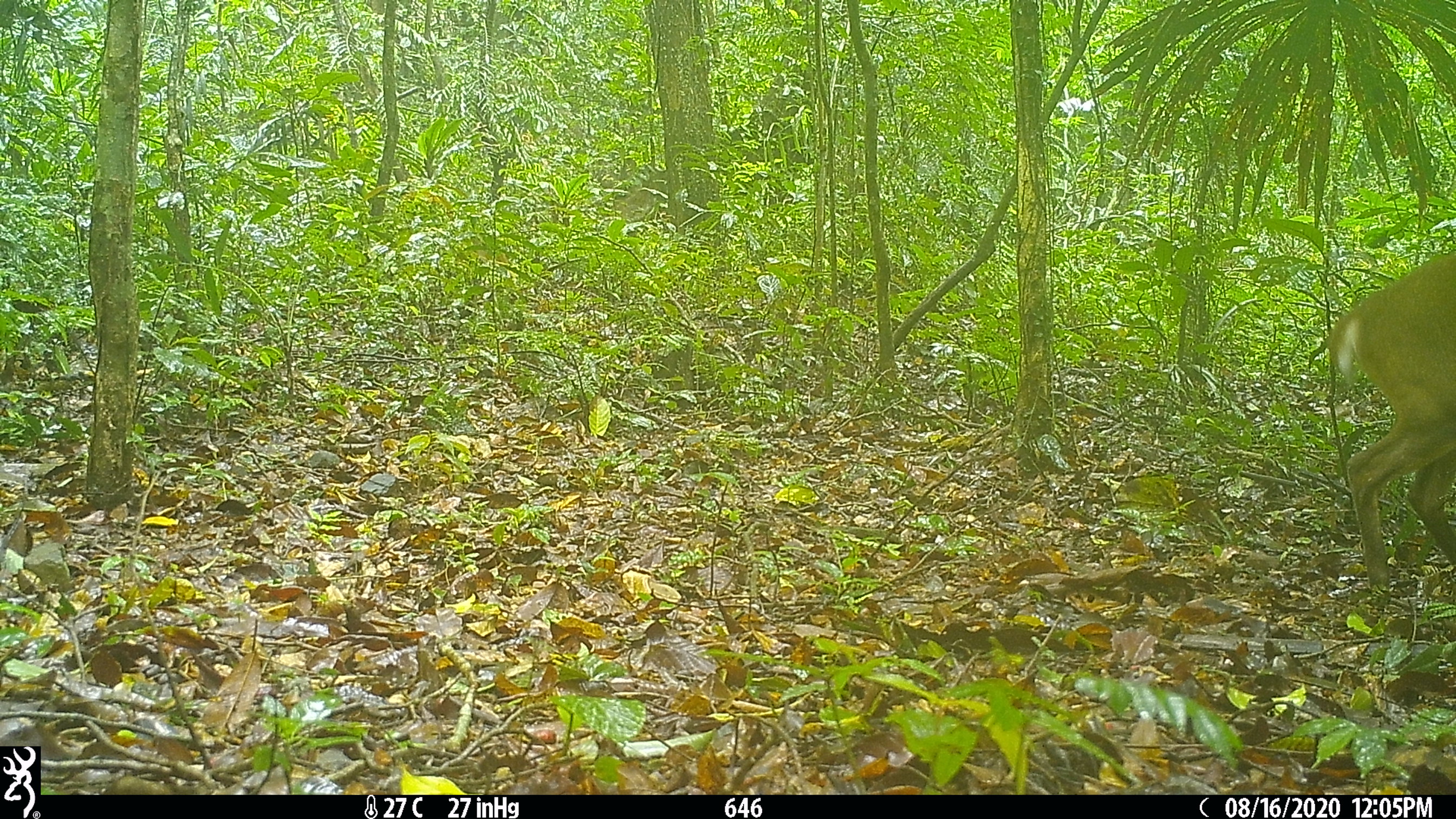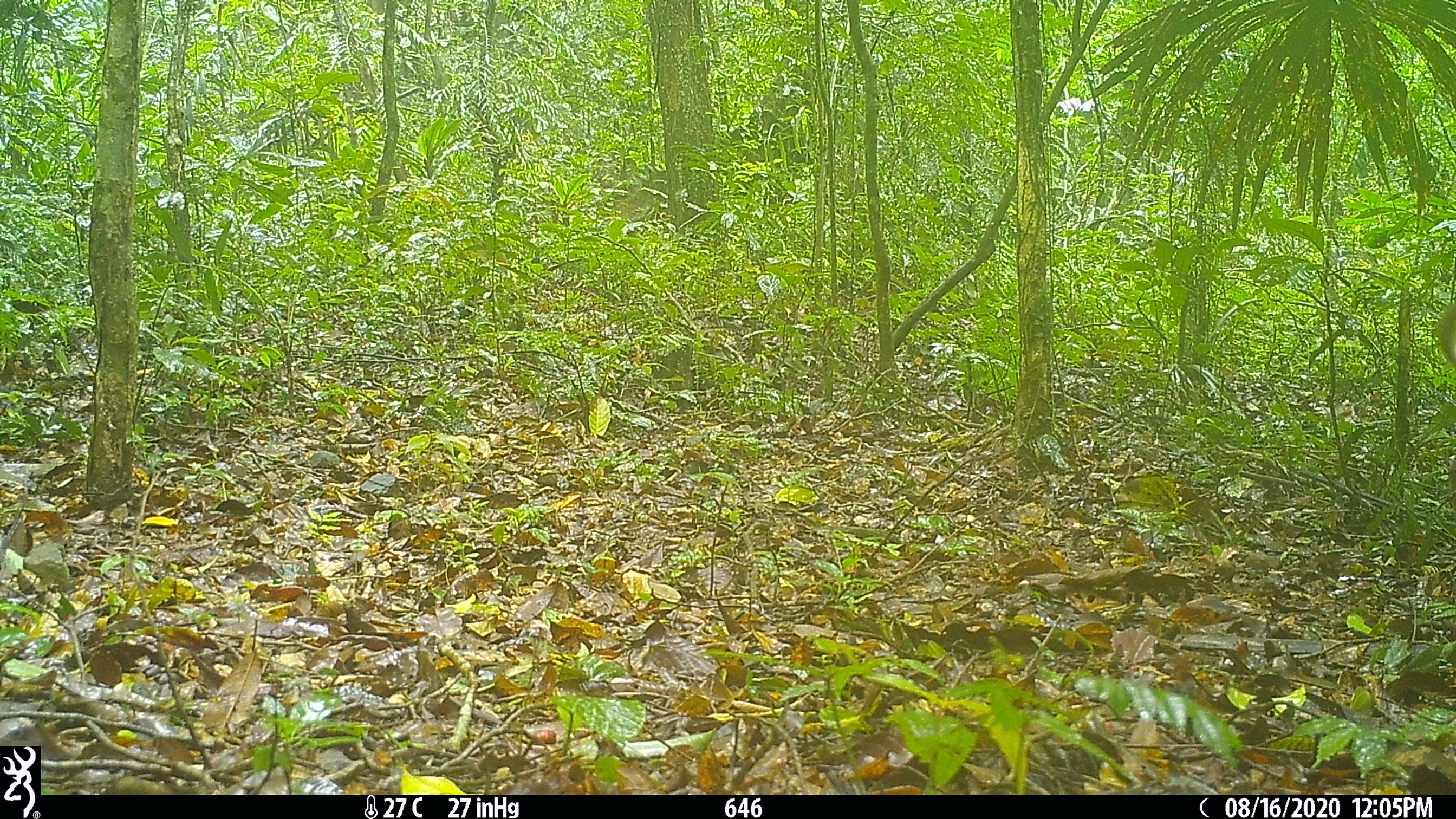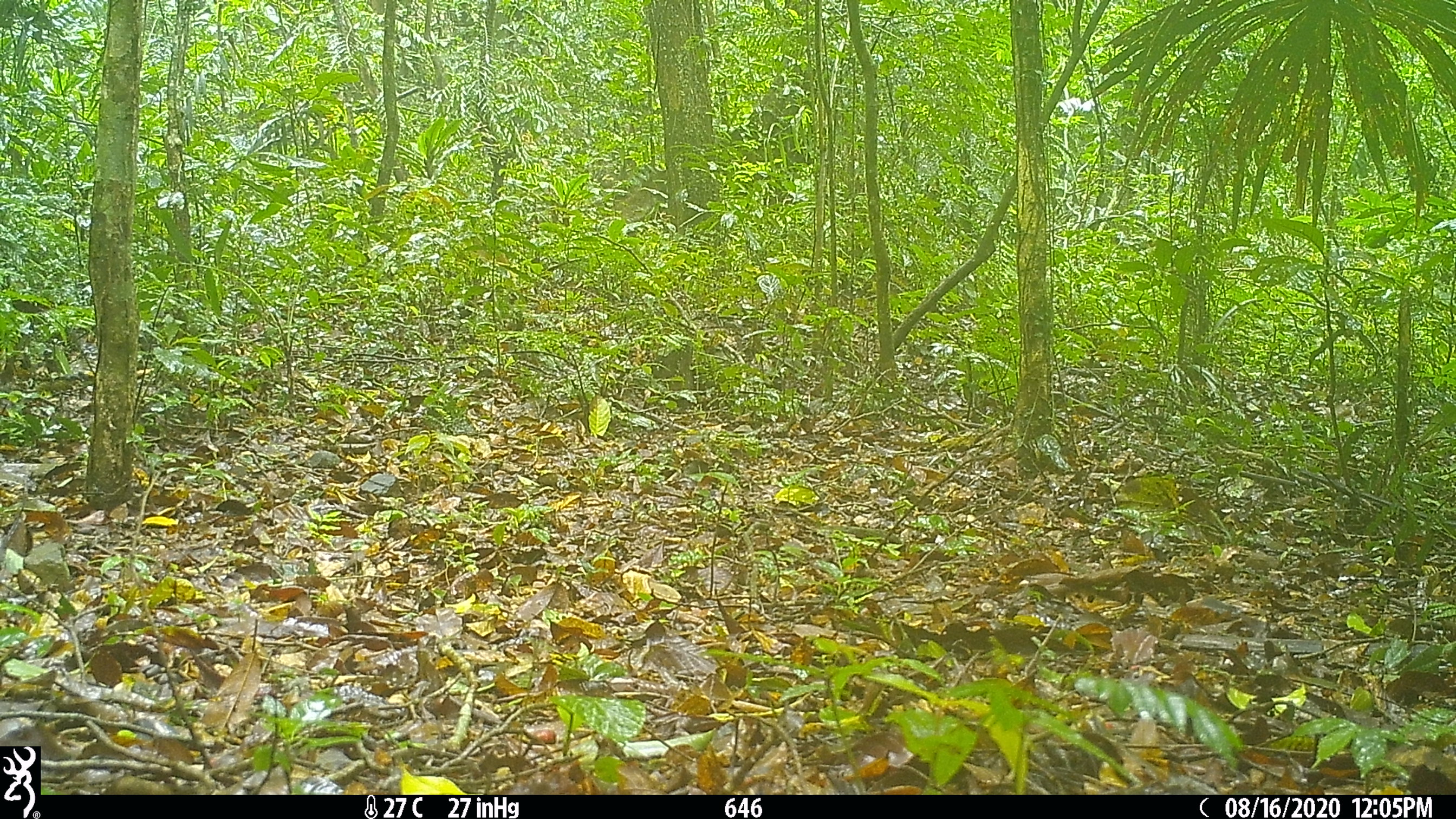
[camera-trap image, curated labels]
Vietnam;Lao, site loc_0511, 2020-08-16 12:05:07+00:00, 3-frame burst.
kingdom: Animalia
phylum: Chordata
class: Mammalia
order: Artiodactyla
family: Cervidae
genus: Muntiacus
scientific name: Muntiacus vuquangensis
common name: large-antlered muntjac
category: large antlered muntjac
Large antlered muntjac (large-antlered muntjac) (Muntiacus vuquangensis). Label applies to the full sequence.